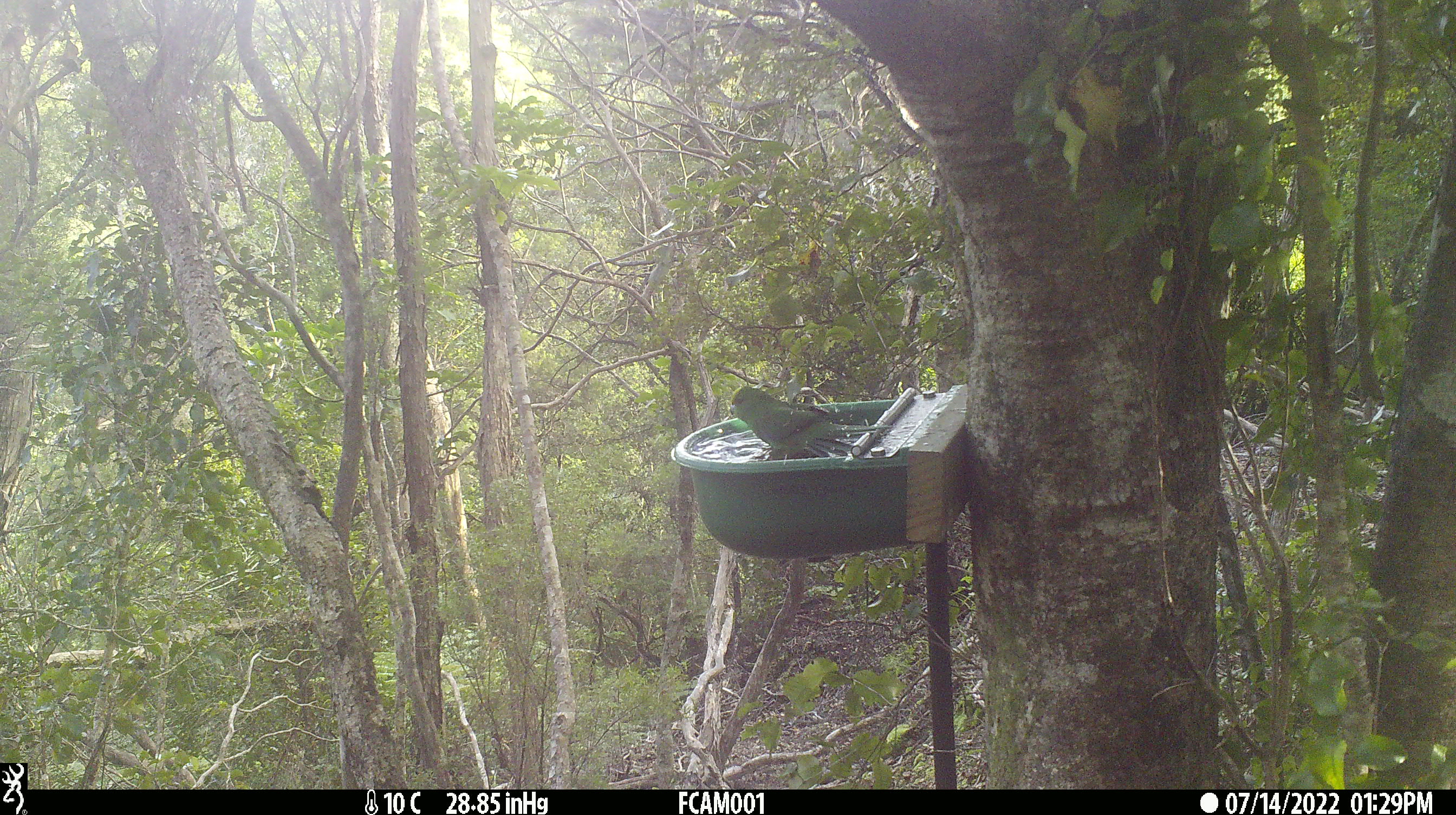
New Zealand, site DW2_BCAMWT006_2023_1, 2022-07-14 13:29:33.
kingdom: Animalia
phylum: Chordata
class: Aves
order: Psittaciformes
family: Psittaculidae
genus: Cyanoramphus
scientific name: Cyanoramphus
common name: parakeet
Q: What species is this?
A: Parakeet (Cyanoramphus).